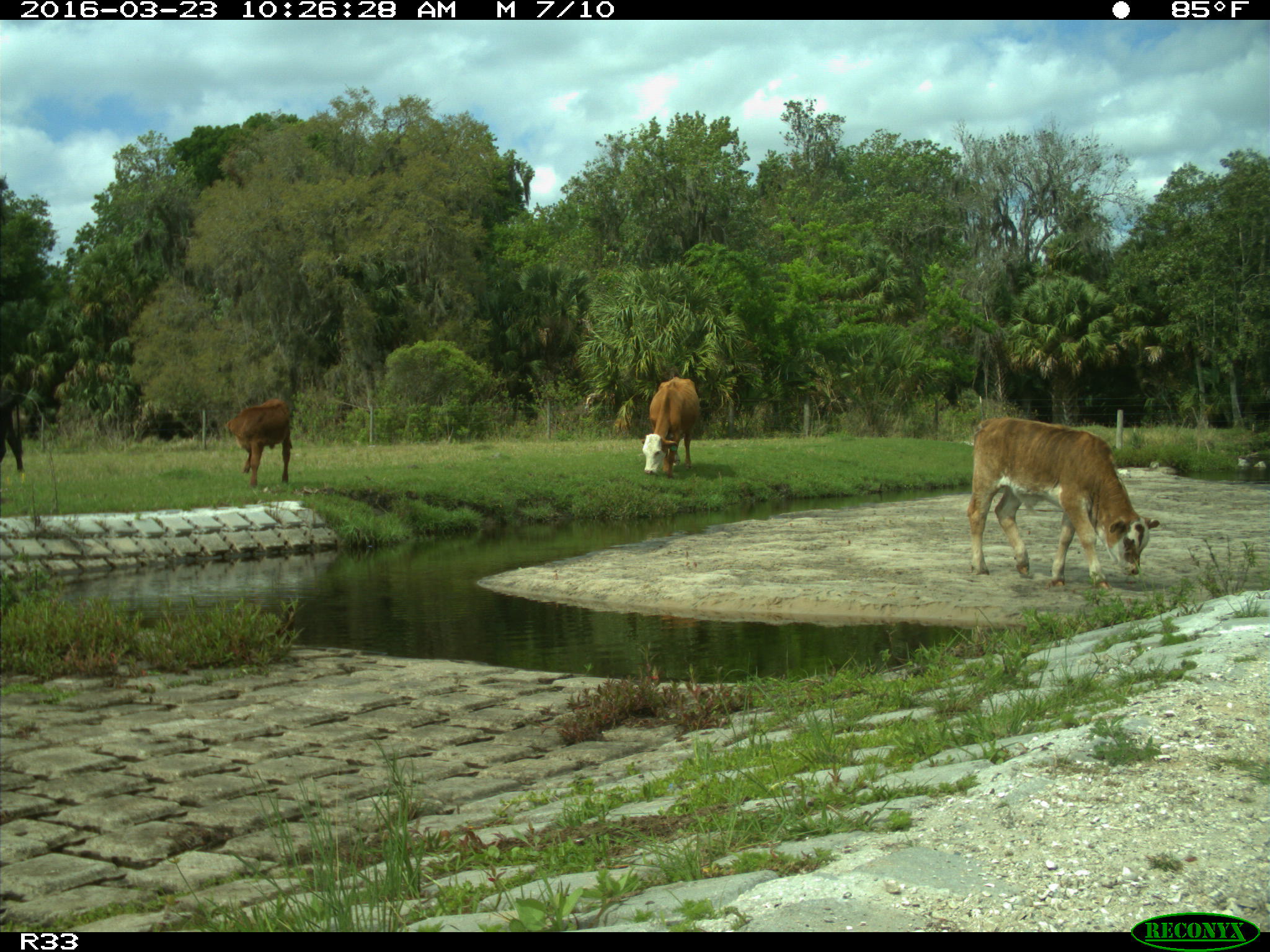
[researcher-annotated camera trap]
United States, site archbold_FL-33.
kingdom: Animalia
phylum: Chordata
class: Mammalia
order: Artiodactyla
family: Bovidae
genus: Bos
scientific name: Bos taurus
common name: domestic cow